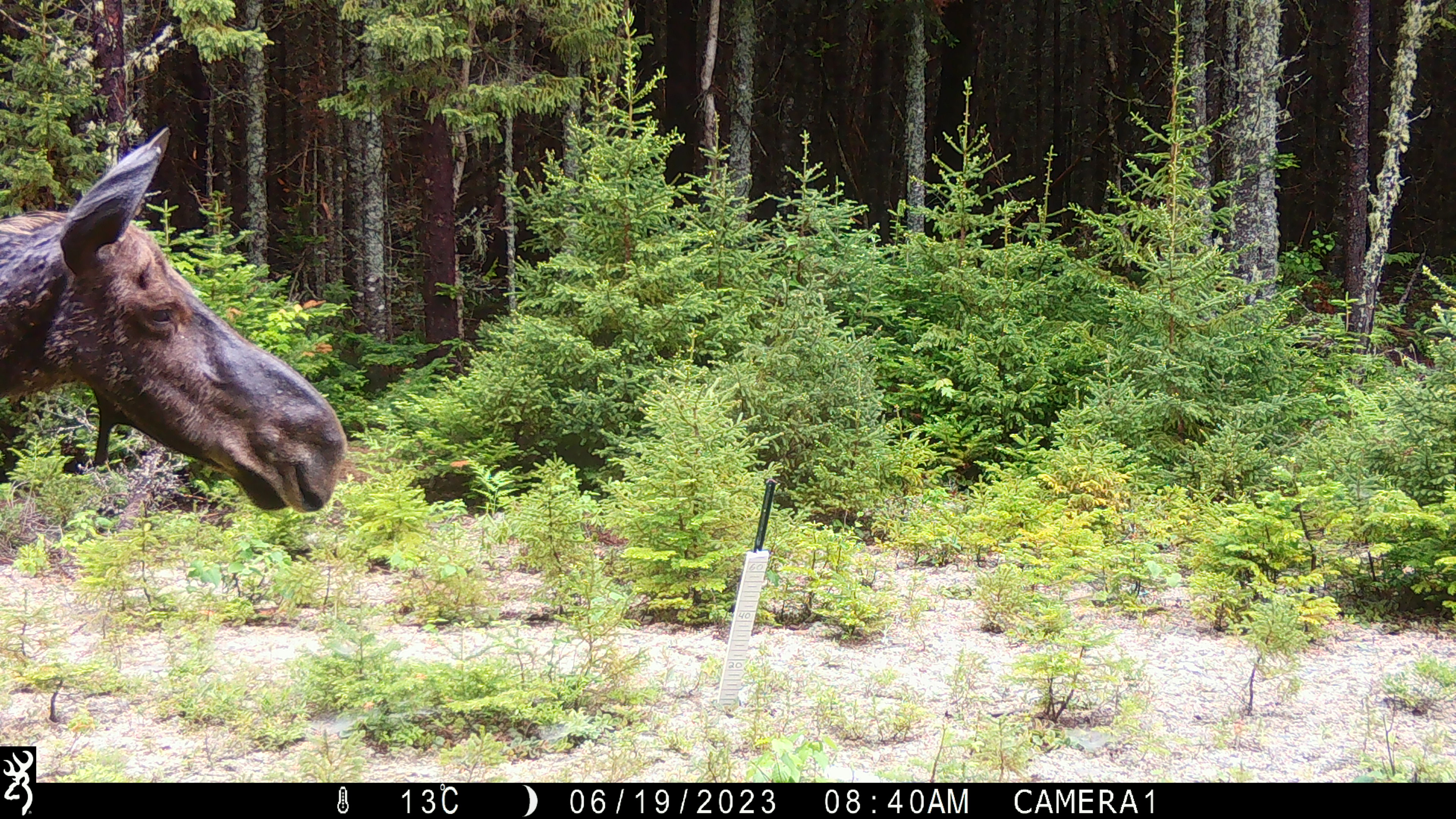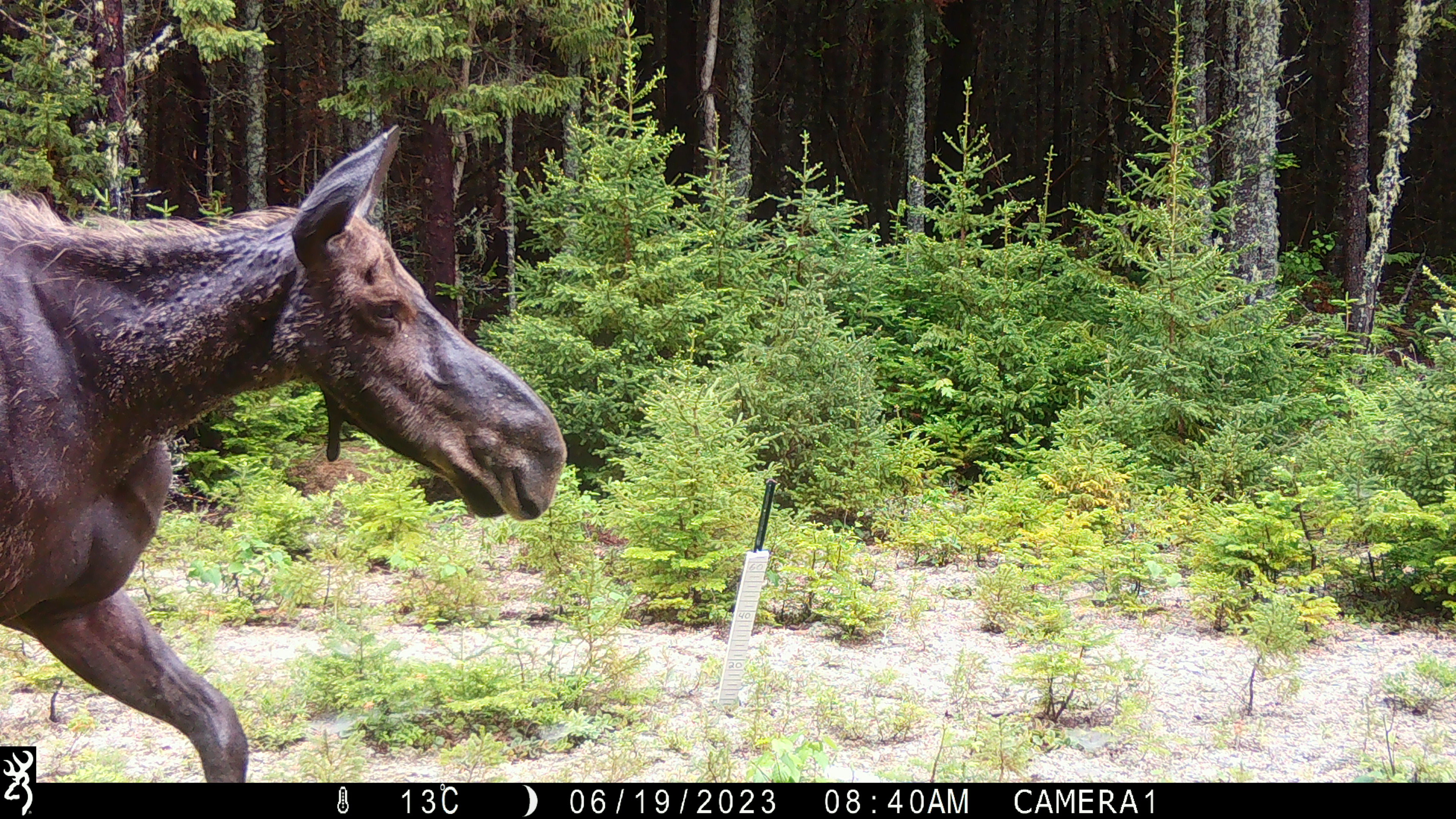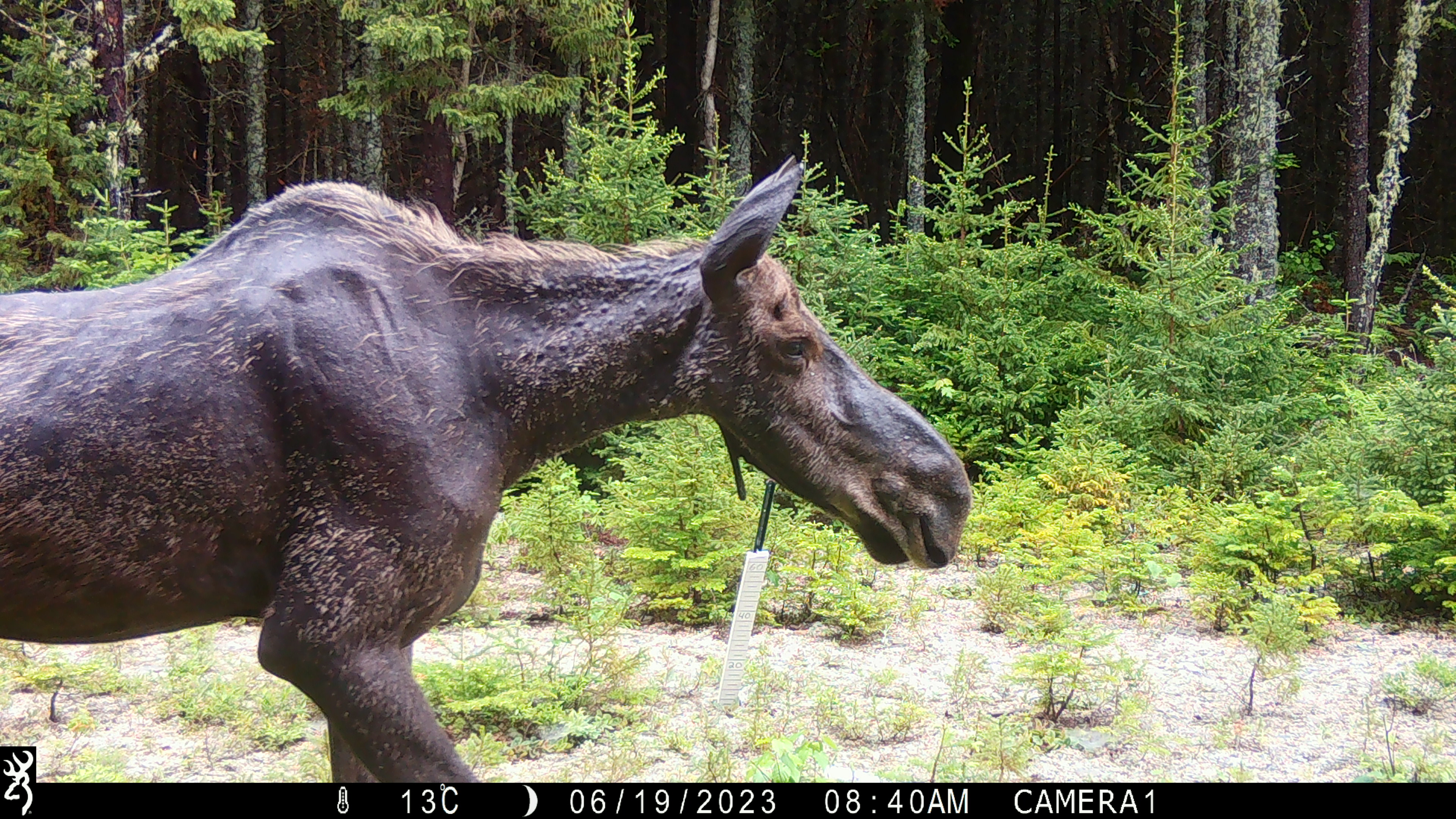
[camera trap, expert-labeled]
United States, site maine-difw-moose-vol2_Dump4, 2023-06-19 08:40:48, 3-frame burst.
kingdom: Animalia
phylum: Chordata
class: Mammalia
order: Artiodactyla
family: Cervidae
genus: Alces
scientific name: Alces alces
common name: moose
Moose (Alces alces).